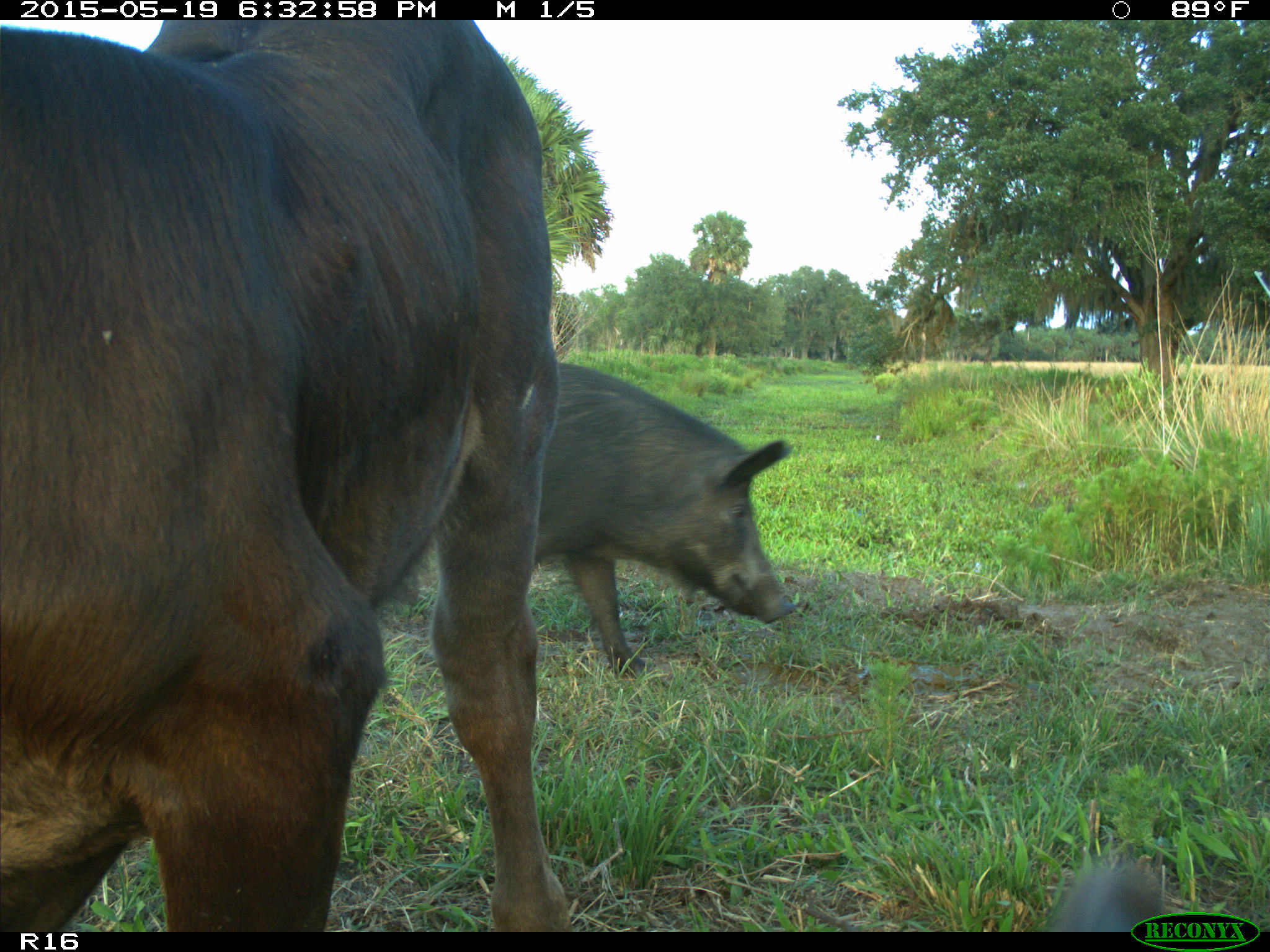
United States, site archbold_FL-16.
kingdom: Animalia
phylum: Chordata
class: Mammalia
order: Artiodactyla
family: Bovidae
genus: Bos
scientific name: Bos taurus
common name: domestic cow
Bos taurus (domestic cow).